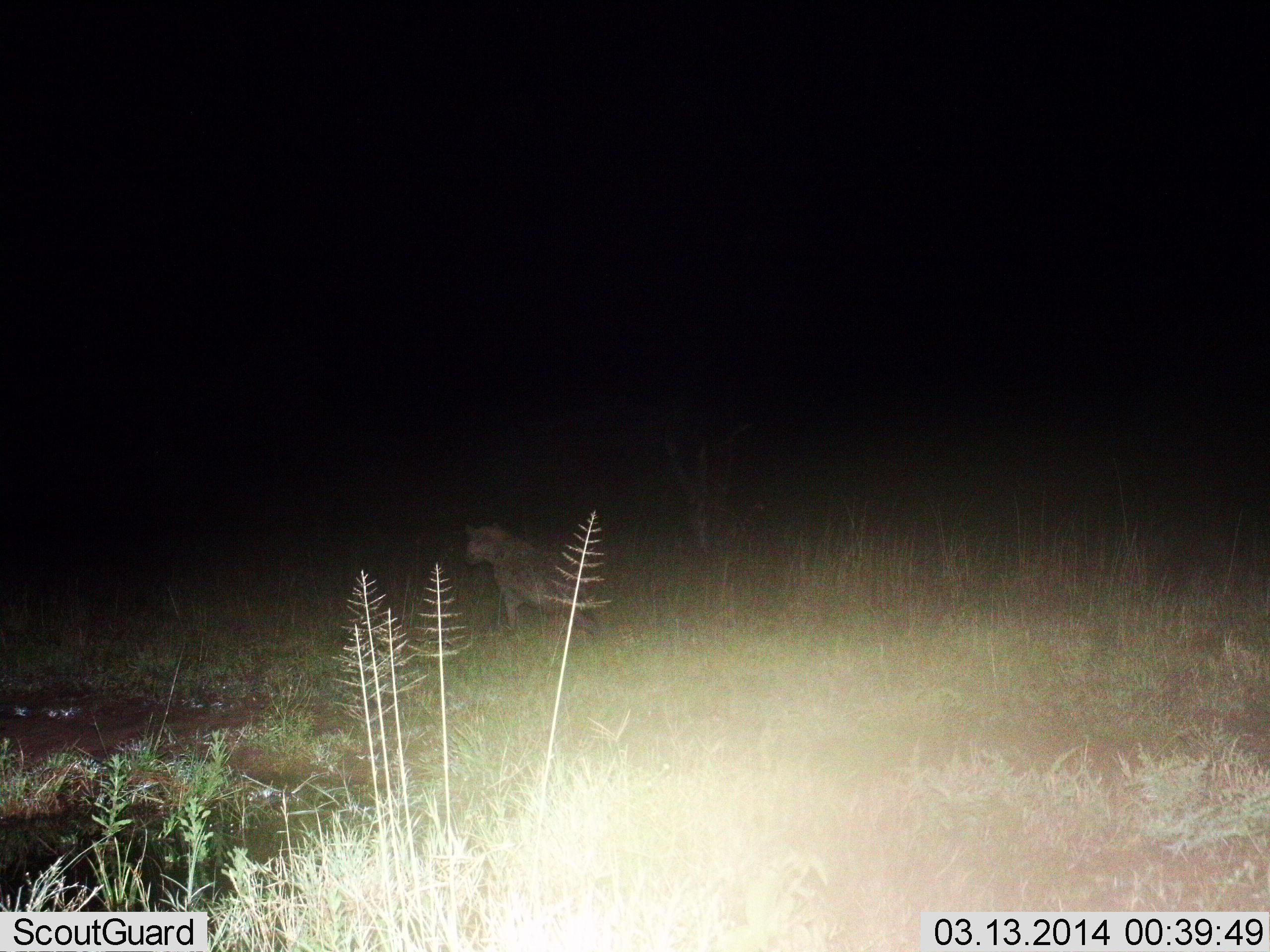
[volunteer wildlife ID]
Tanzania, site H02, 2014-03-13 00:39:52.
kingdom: Animalia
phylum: Chordata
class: Mammalia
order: Carnivora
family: Hyaenidae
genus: Crocuta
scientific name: Crocuta crocuta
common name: spotted hyena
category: hyenaspotted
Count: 1.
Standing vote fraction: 70%.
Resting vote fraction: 0%.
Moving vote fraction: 30%.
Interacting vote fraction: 0%.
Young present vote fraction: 0%.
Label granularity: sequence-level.